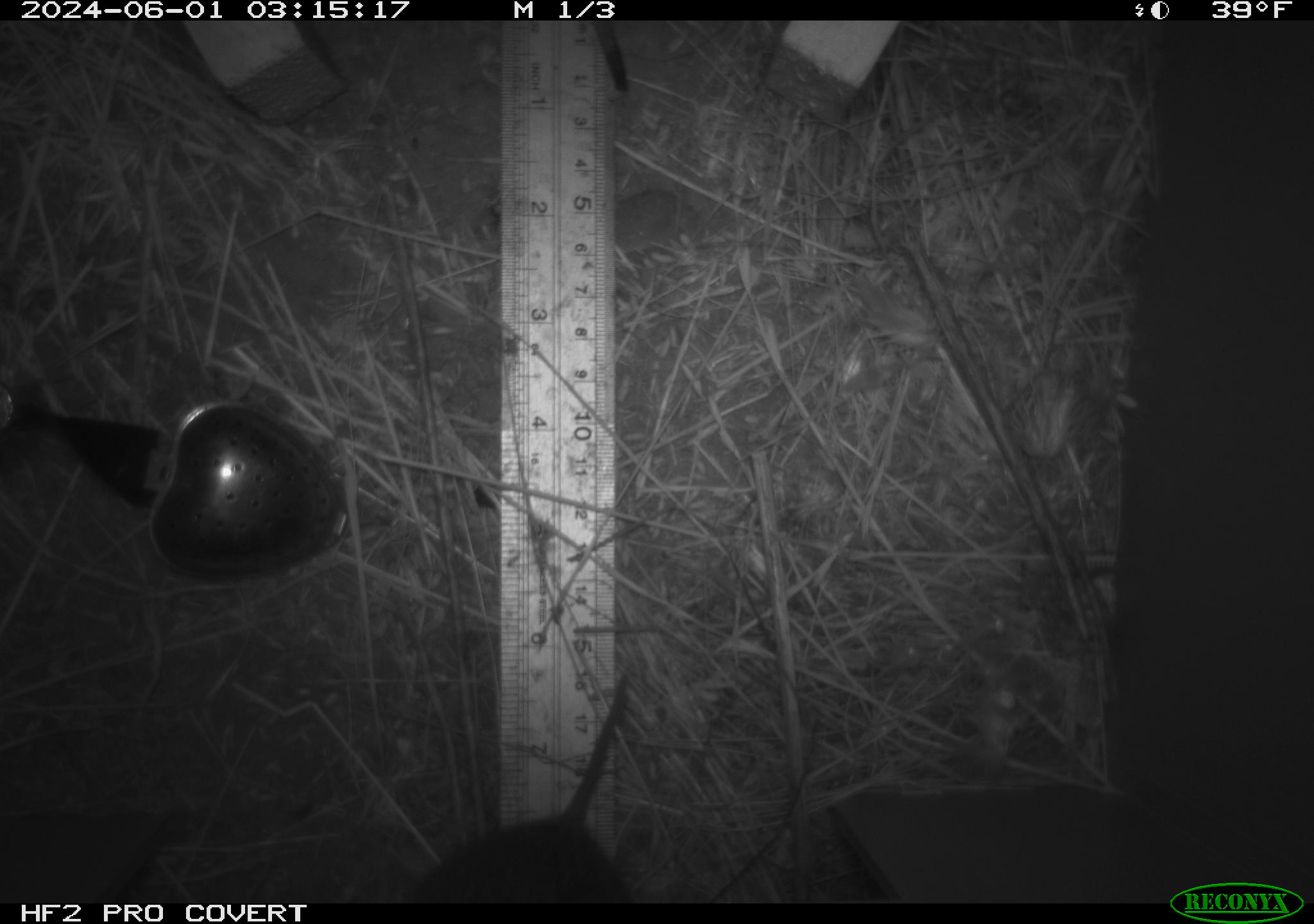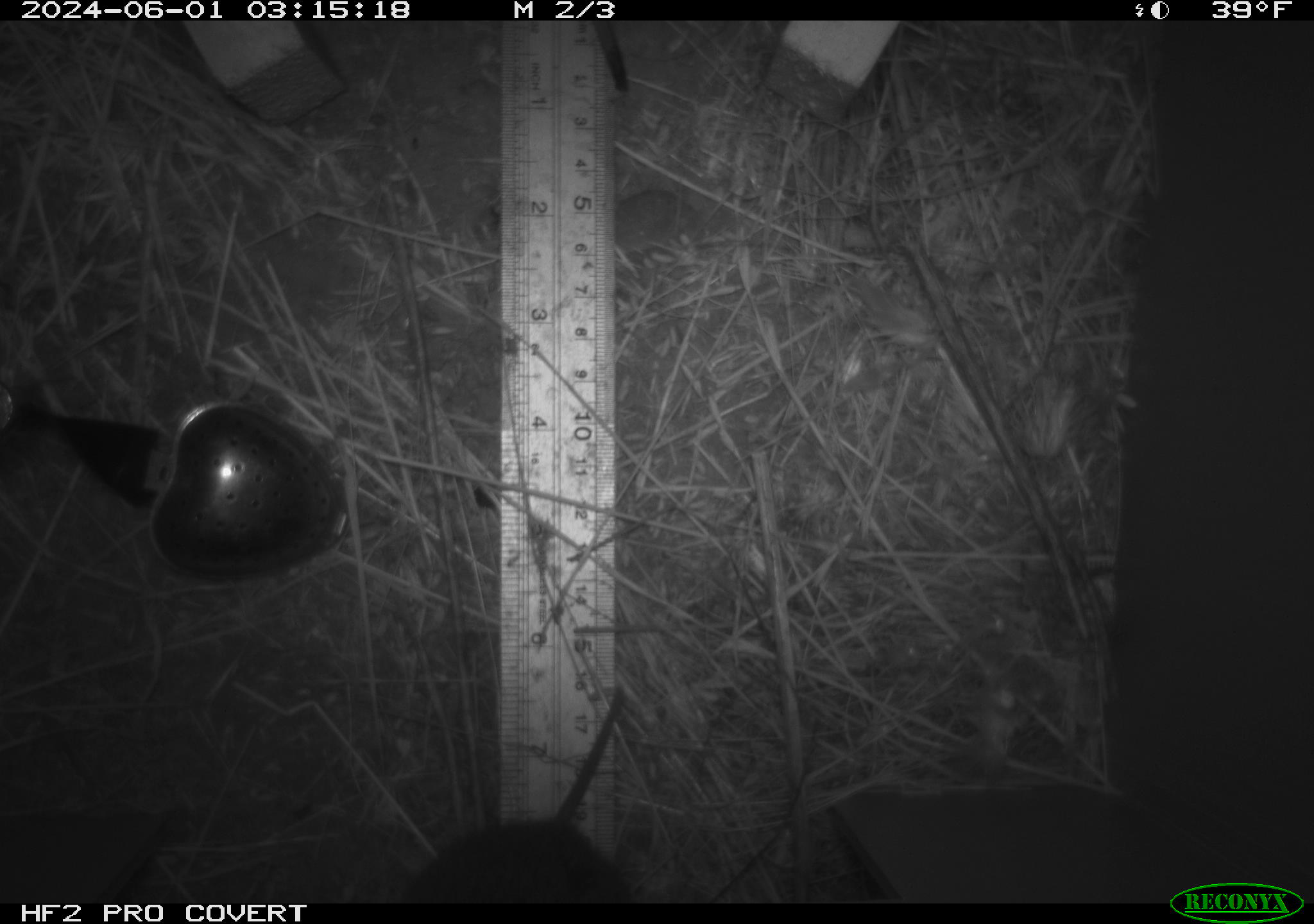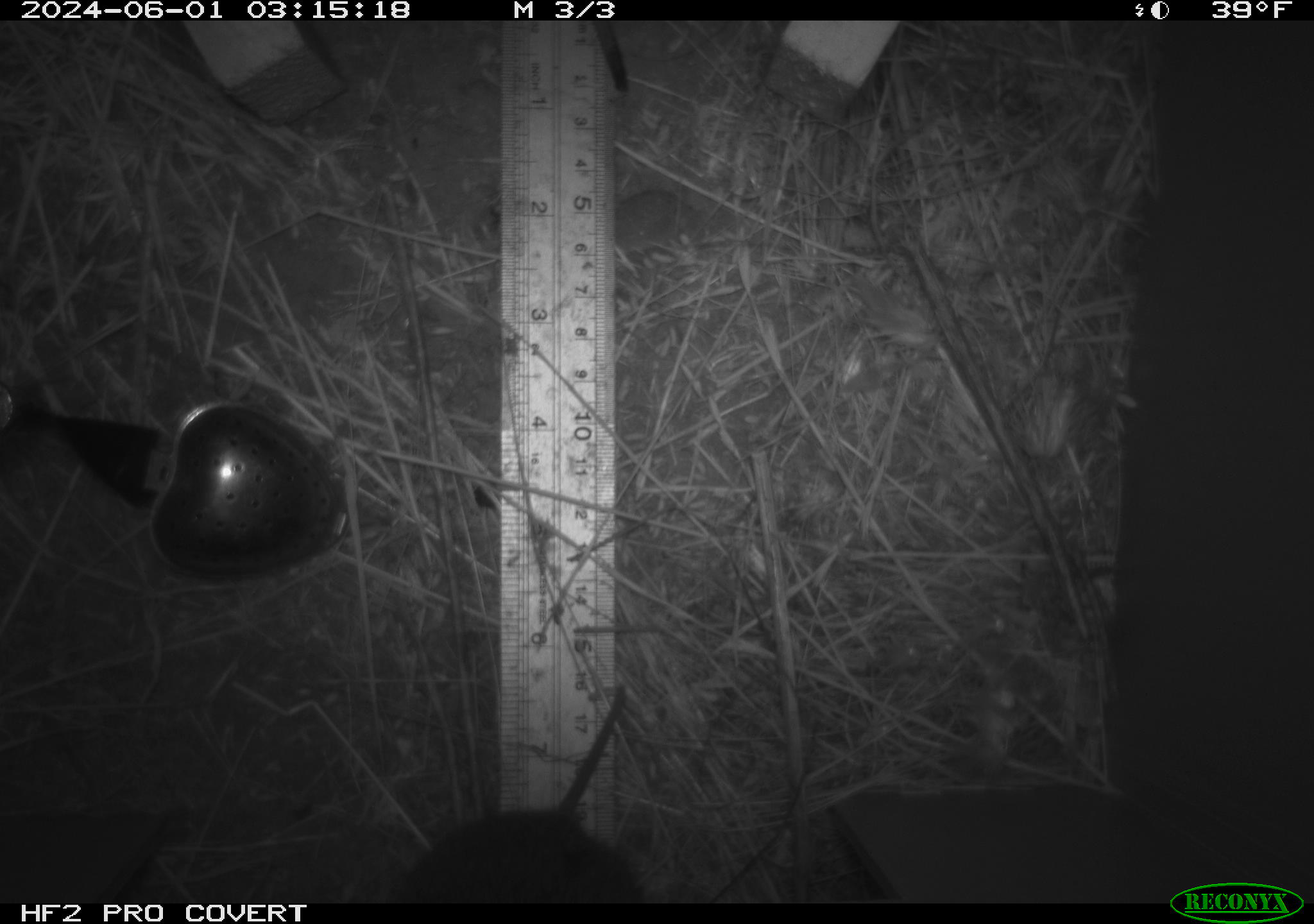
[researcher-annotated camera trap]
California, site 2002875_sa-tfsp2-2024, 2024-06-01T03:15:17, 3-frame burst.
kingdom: Animalia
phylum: Chordata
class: Mammalia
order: Rodentia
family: Cricetidae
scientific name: Arvicolinae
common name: voles, lemmings, and muskrats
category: arvicolinae subfamily